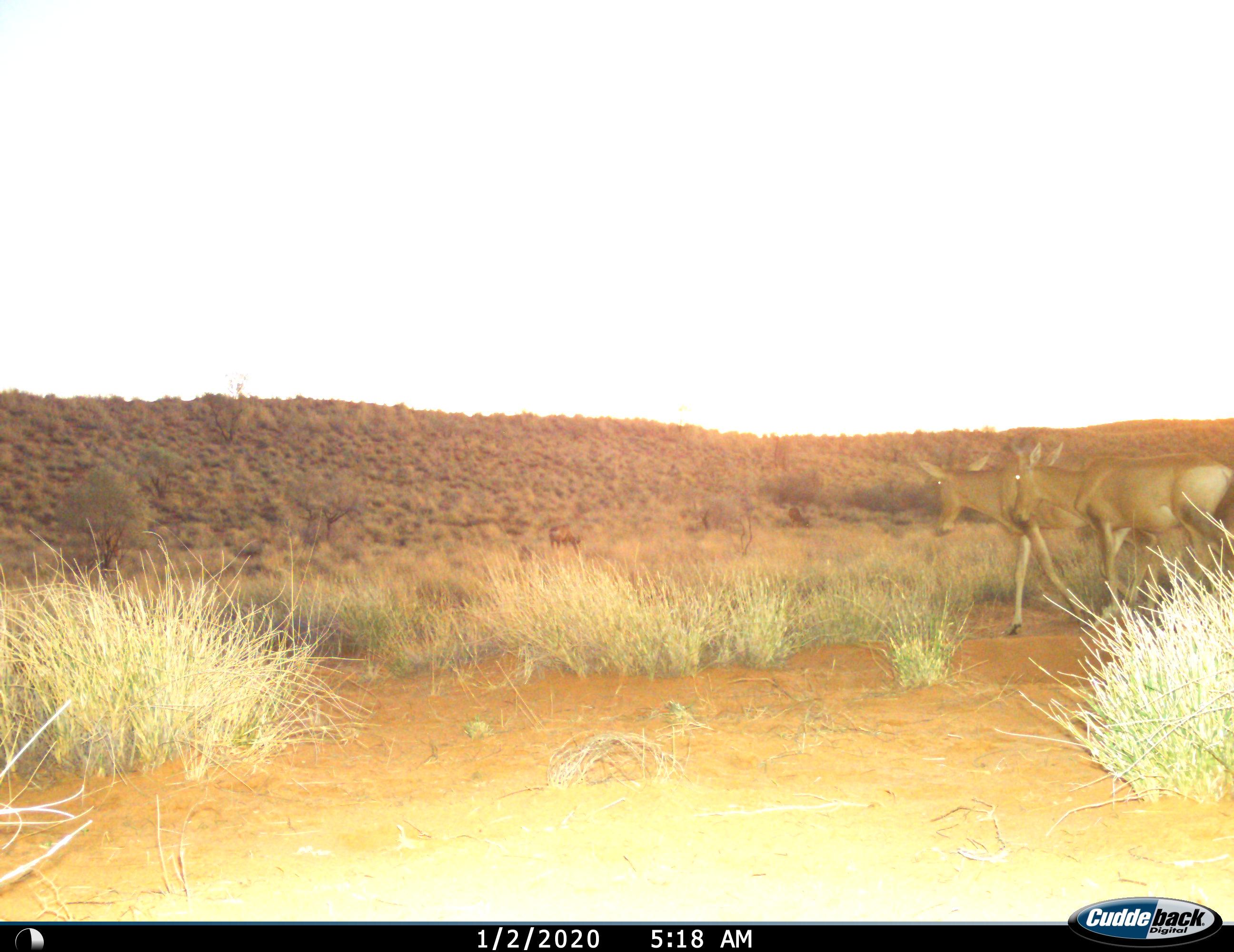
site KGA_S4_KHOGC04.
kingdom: Animalia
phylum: Chordata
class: Mammalia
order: Artiodactyla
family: Bovidae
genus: Alcelaphus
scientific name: Alcelaphus buselaphus caama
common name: red hartebeest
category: hartebeestred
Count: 2.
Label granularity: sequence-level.